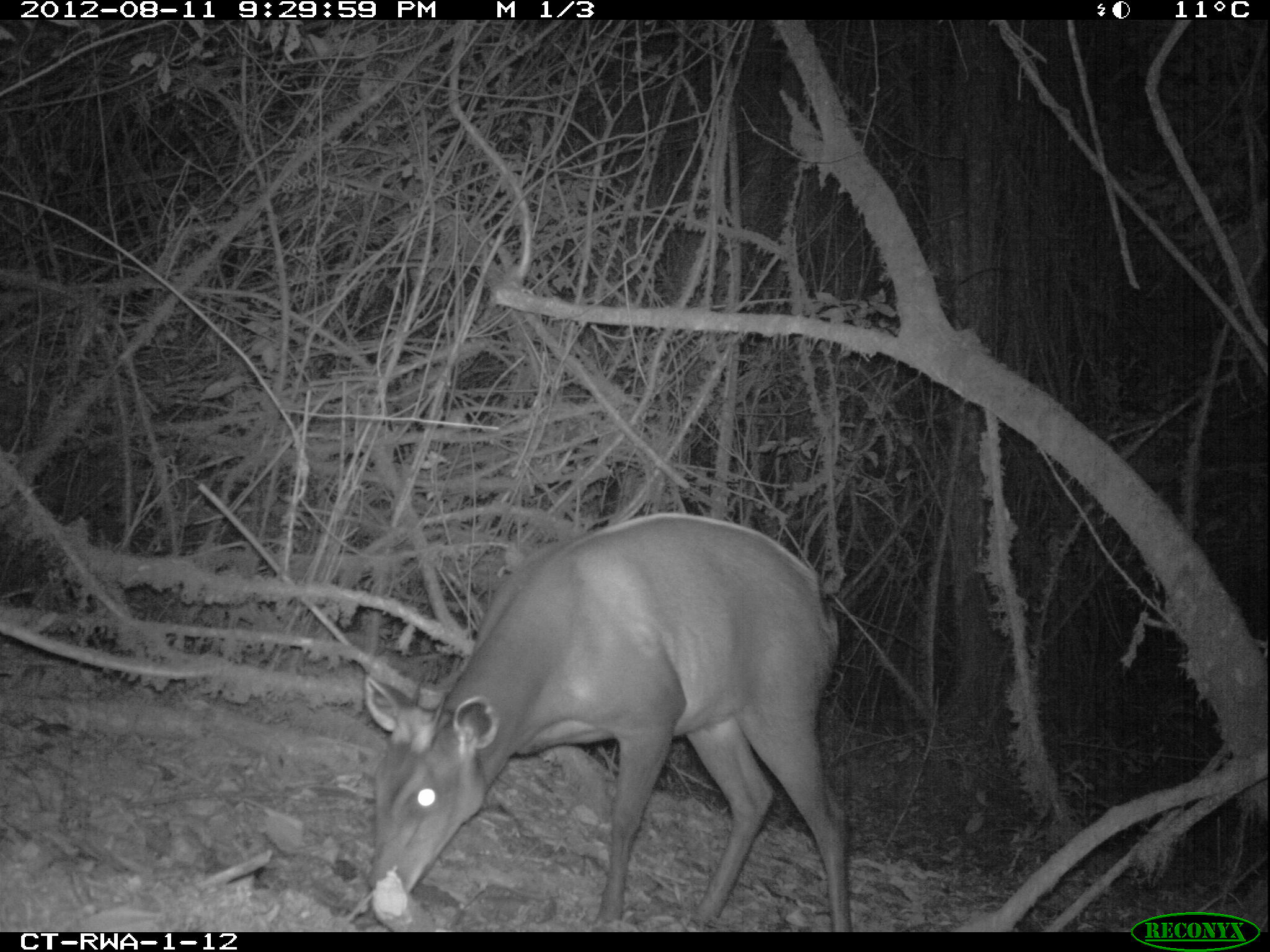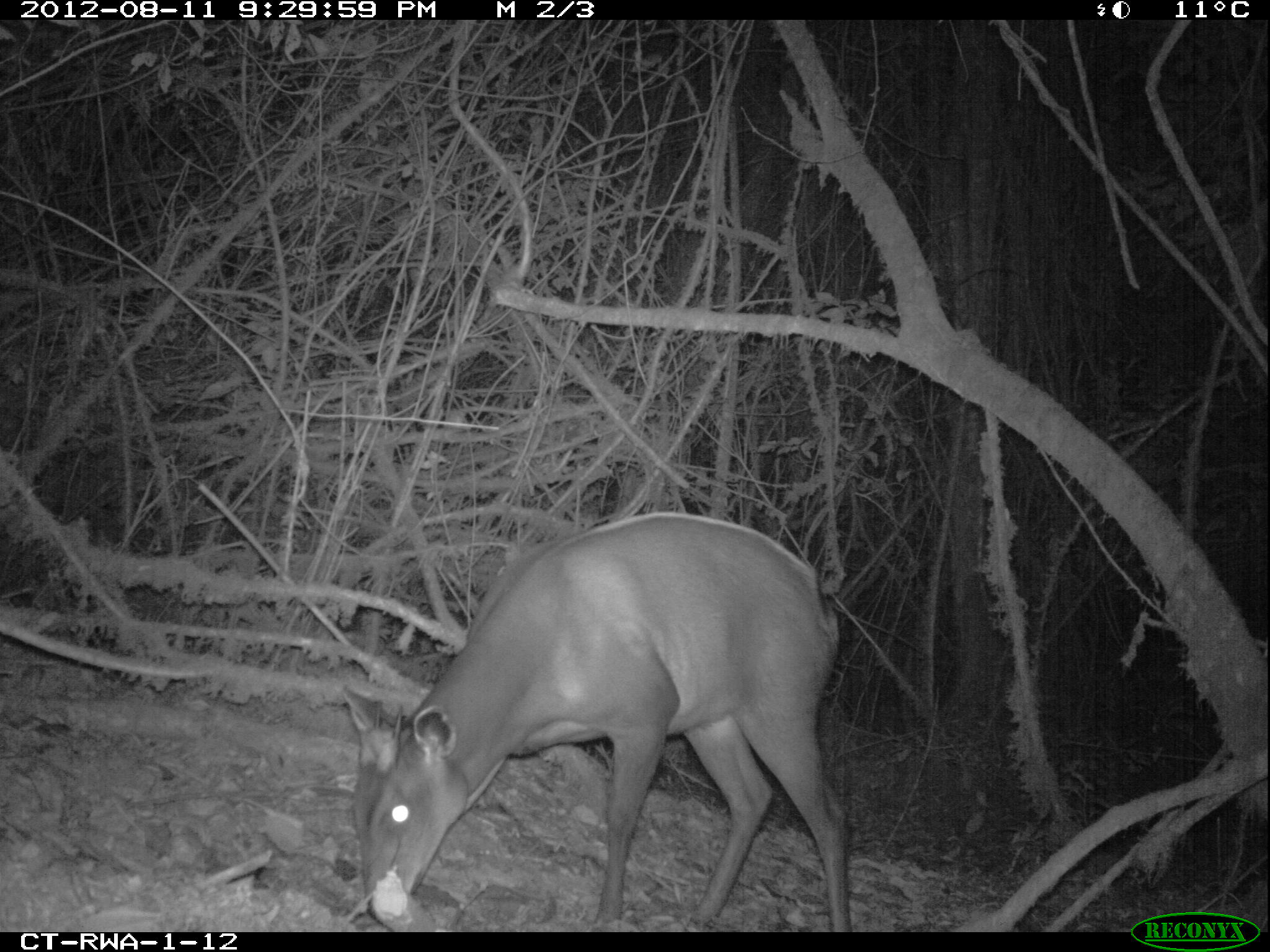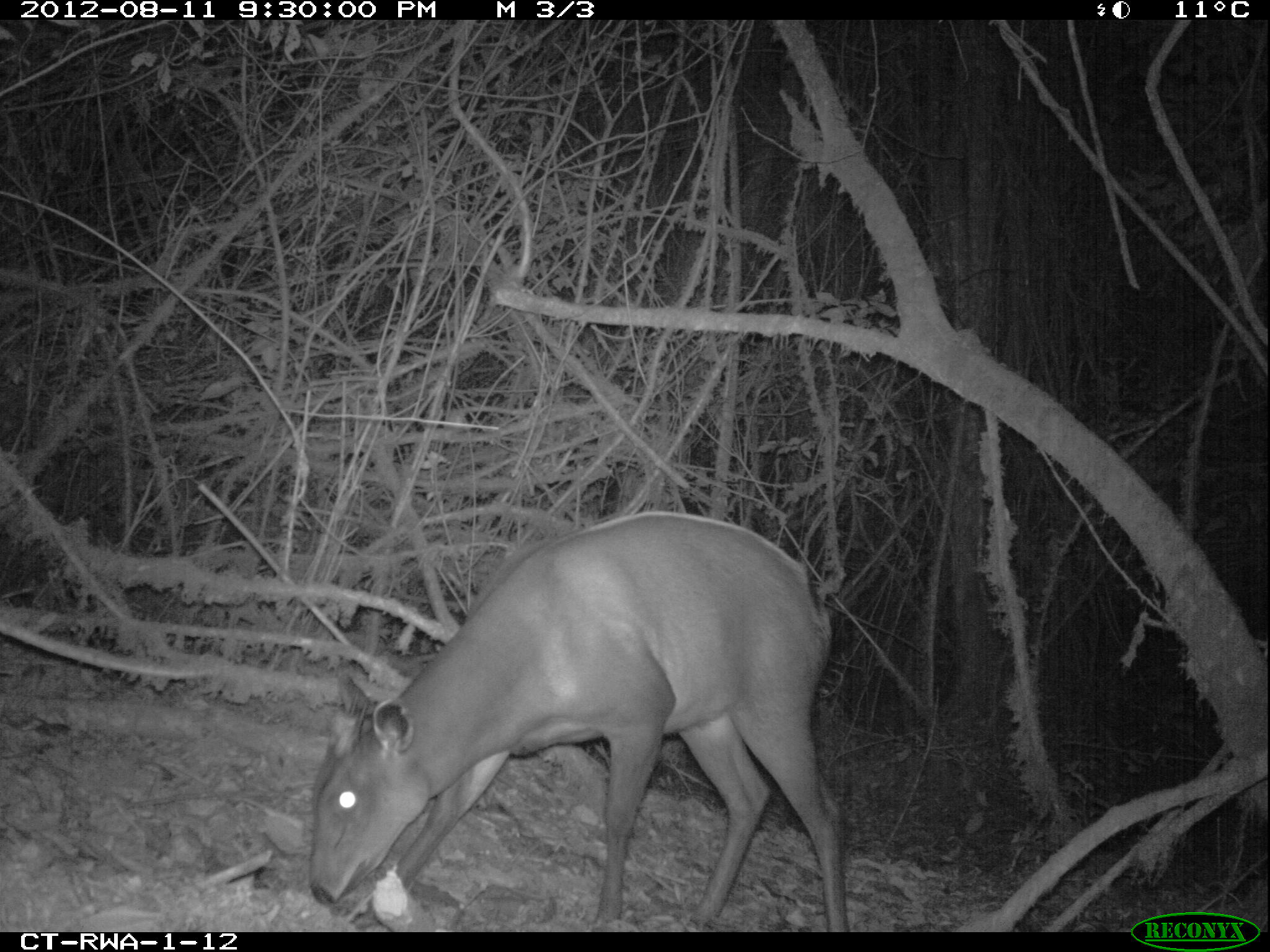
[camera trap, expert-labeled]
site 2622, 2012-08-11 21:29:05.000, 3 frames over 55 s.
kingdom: Animalia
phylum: Chordata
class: Mammalia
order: Artiodactyla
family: Bovidae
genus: Cephalophus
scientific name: Cephalophus silvicultor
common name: light-backed duiker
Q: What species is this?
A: Cephalophus silvicultor (light-backed duiker).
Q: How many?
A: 1.